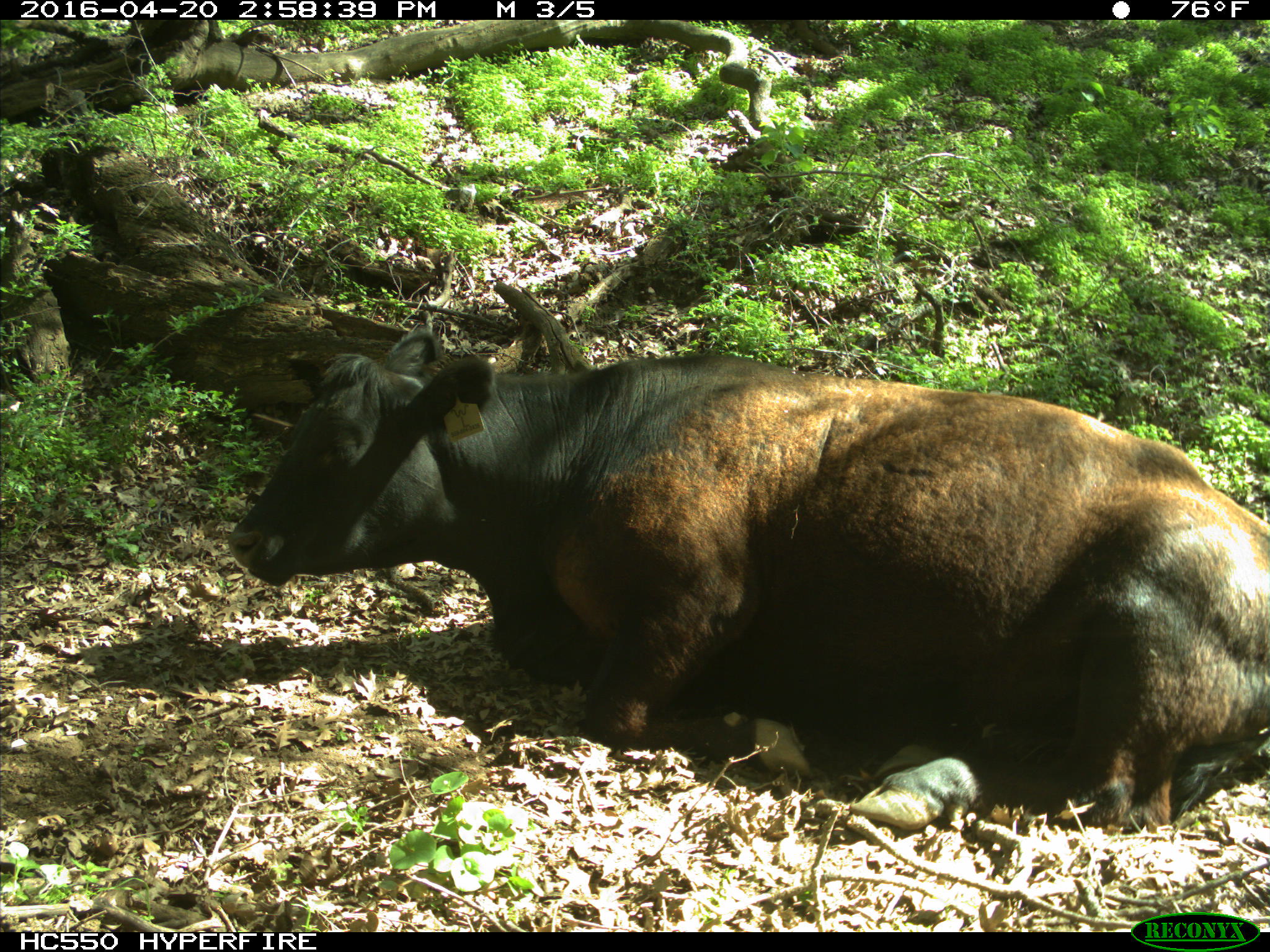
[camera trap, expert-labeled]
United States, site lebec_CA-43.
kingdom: Animalia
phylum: Chordata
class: Mammalia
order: Artiodactyla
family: Bovidae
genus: Bos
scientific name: Bos taurus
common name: domestic cow